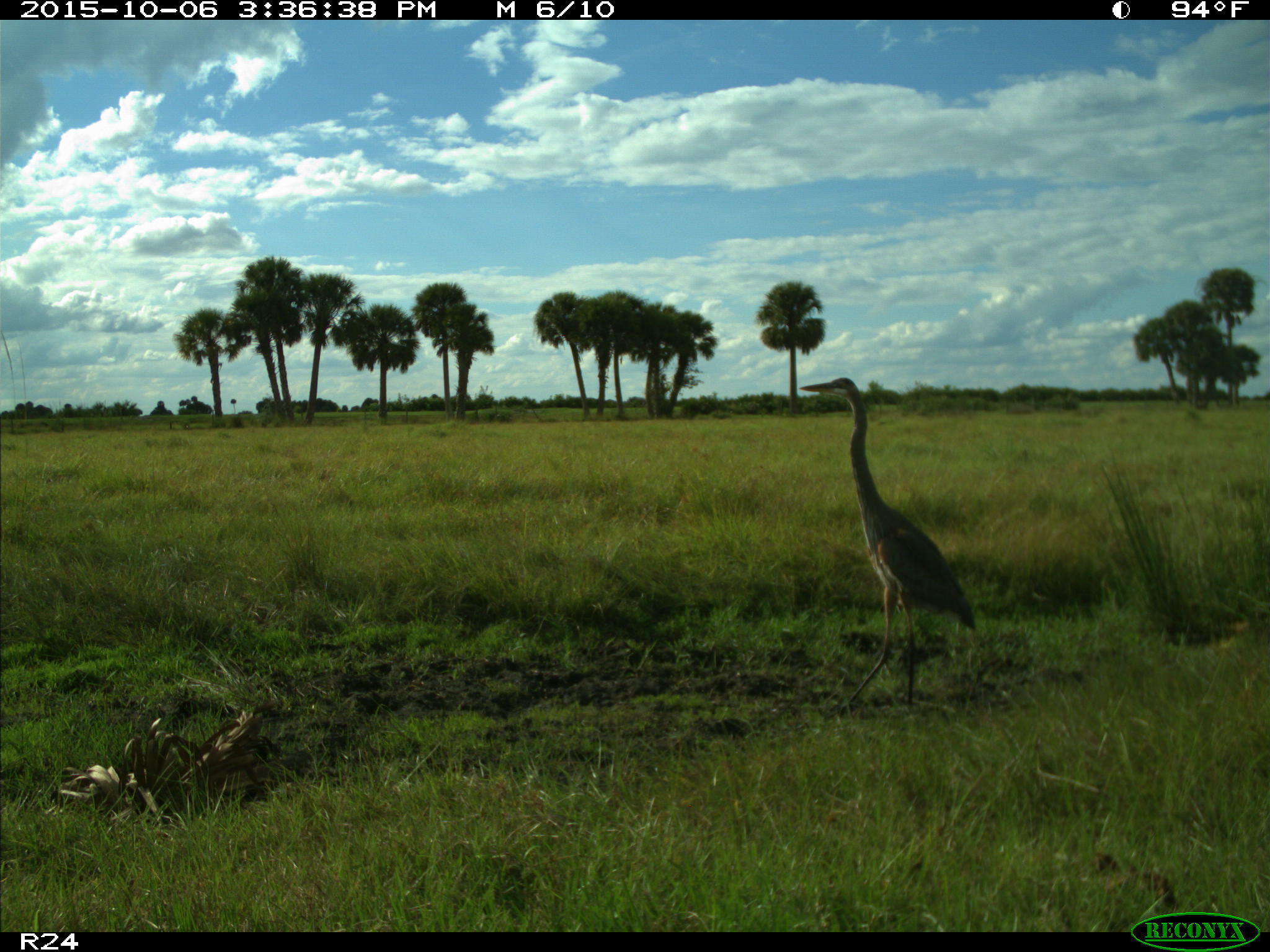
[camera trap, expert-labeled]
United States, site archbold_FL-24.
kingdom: Animalia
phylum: Chordata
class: Aves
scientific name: Aves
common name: birds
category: unidentified bird